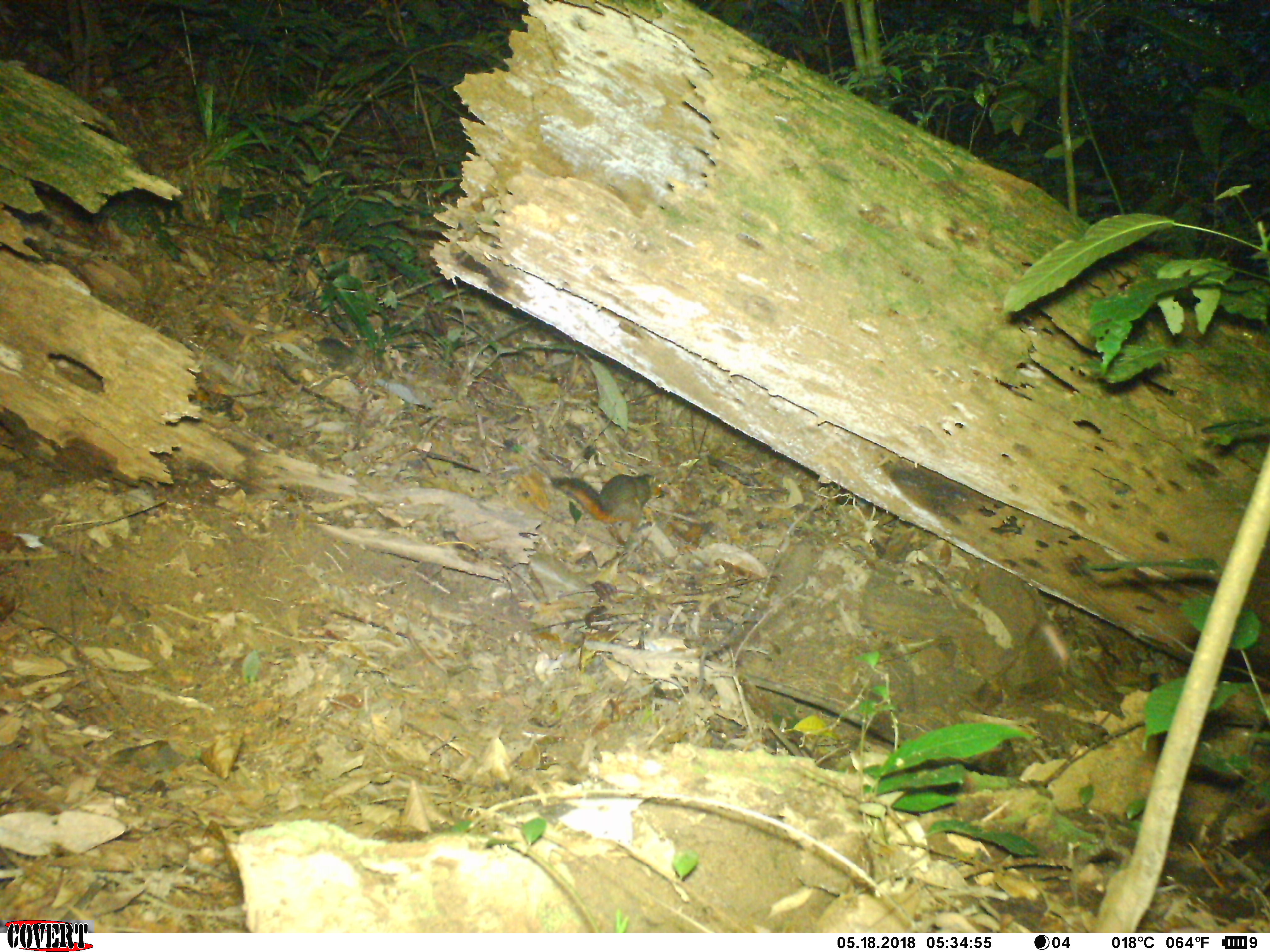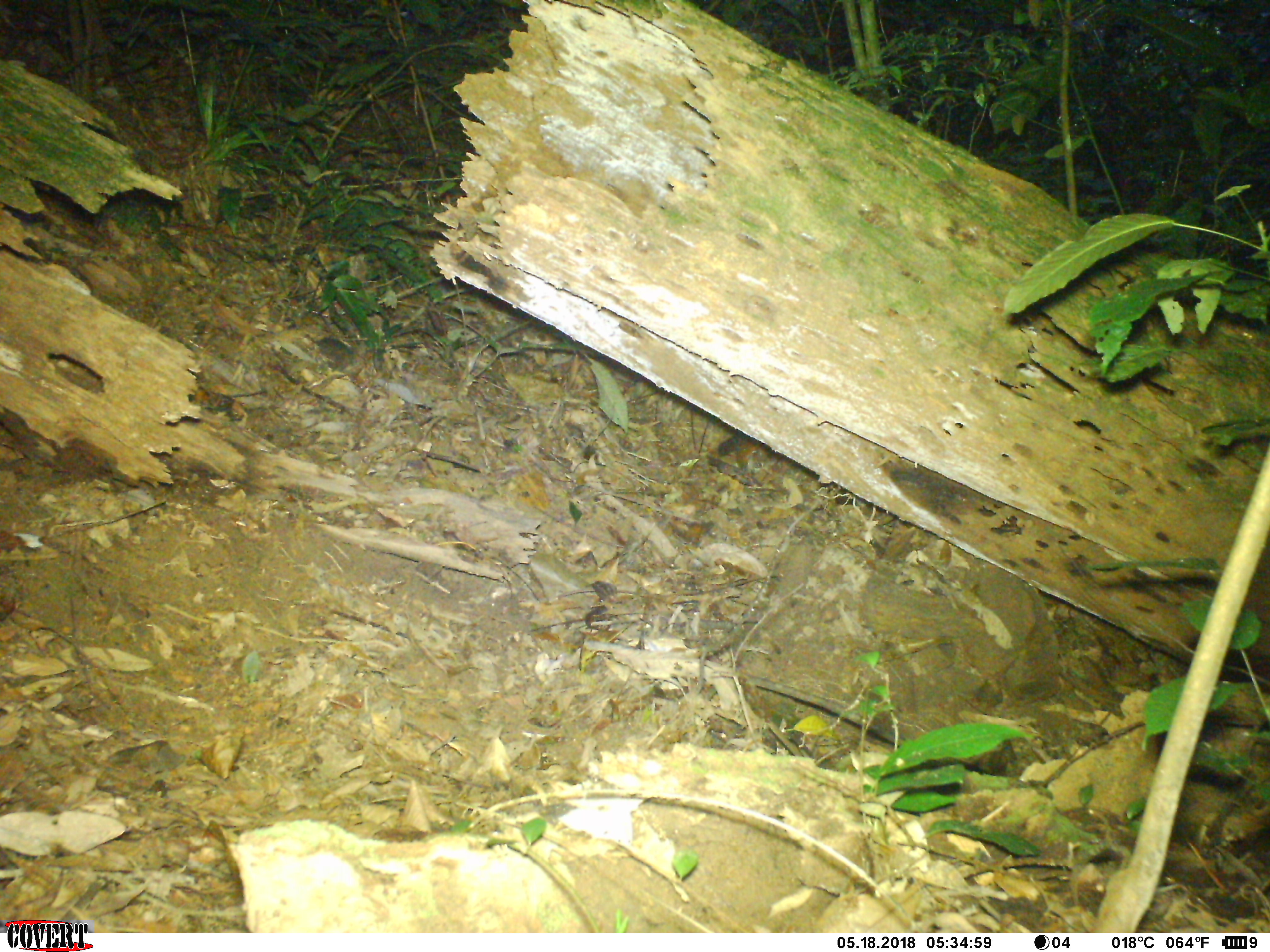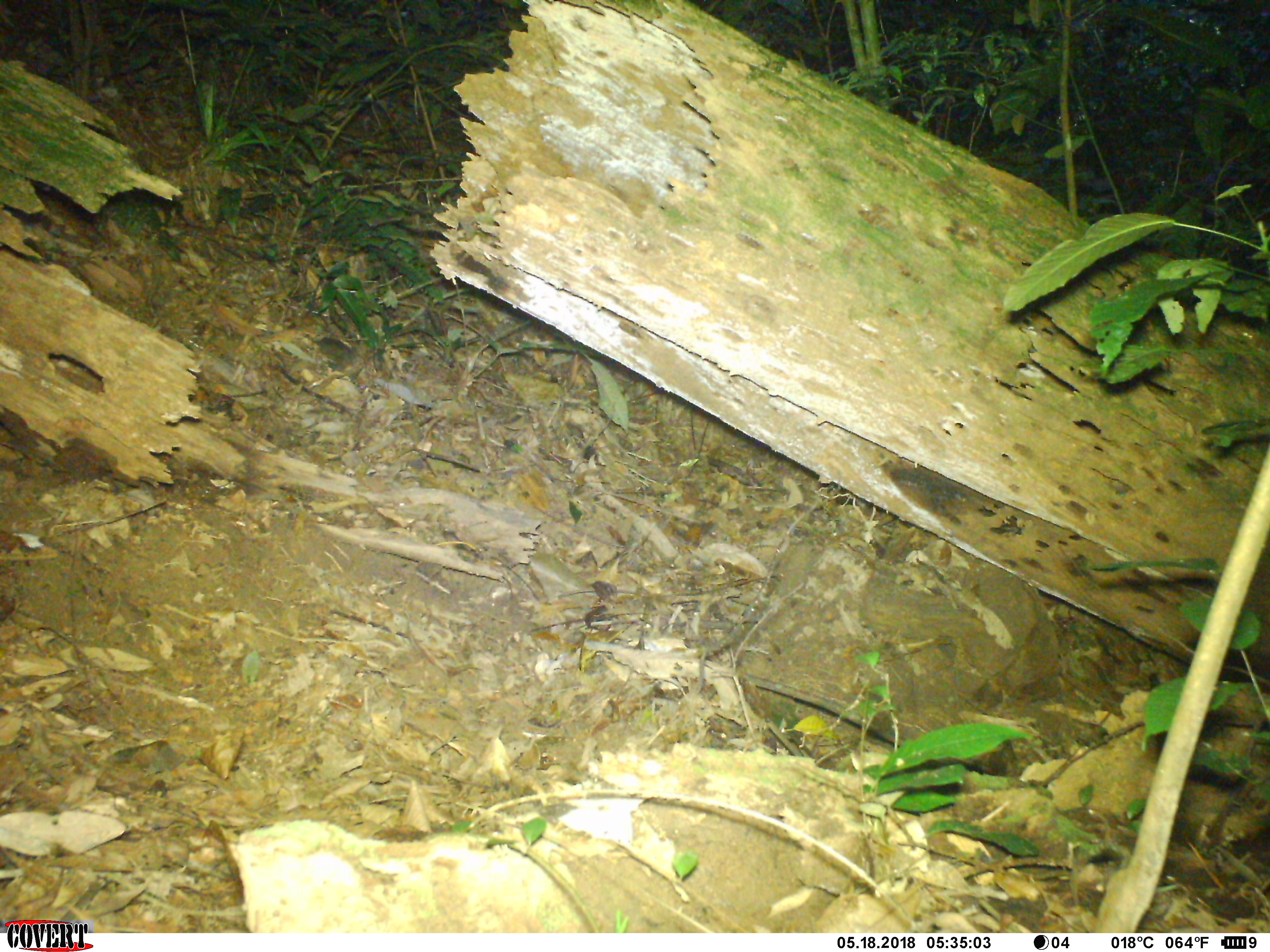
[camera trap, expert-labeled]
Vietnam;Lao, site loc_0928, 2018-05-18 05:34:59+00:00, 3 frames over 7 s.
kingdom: Animalia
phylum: Chordata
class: Mammalia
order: Rodentia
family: Sciuridae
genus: Dremomys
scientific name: Dremomys rufigenis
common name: red-cheeked squirrel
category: red cheeked squirrel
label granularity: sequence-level